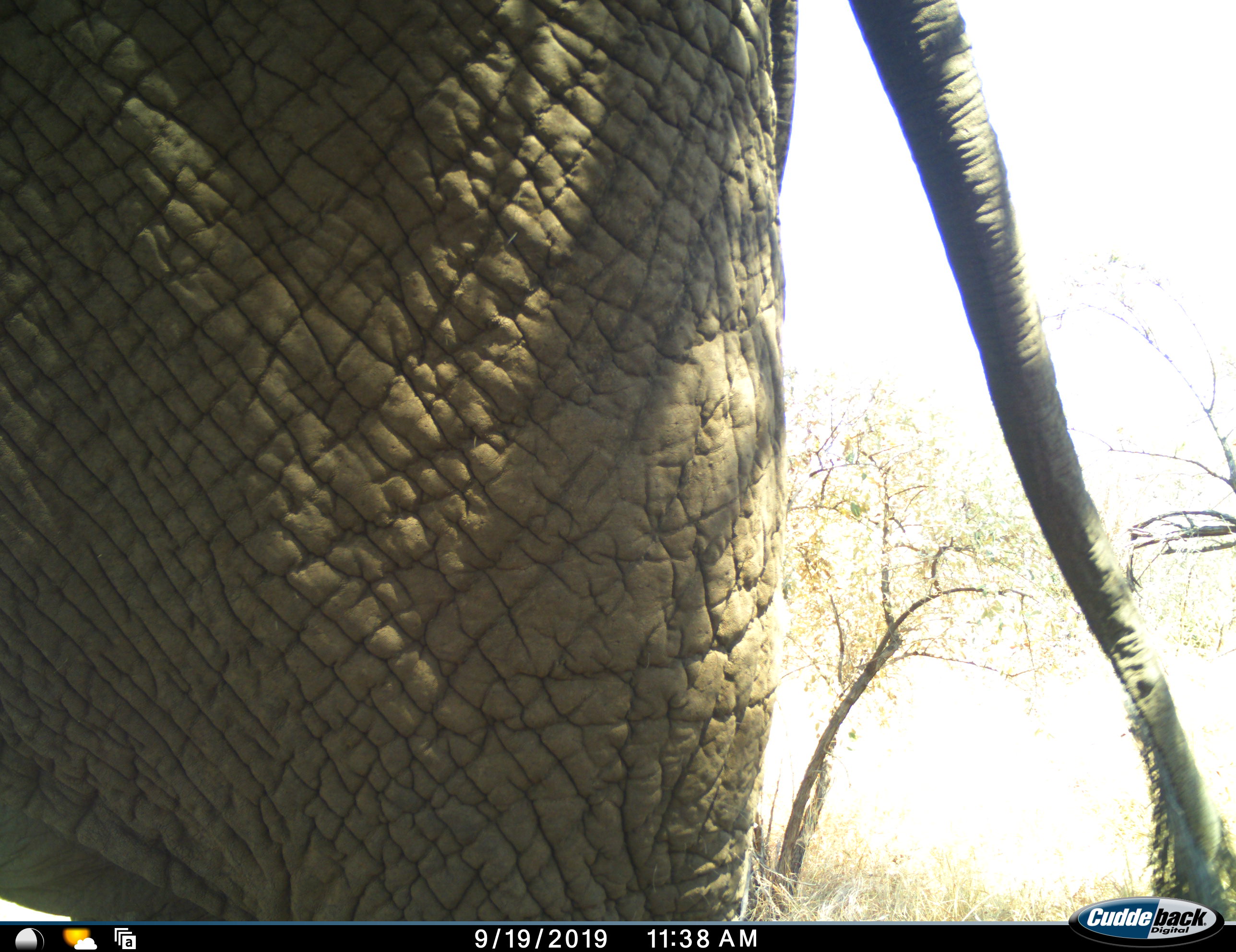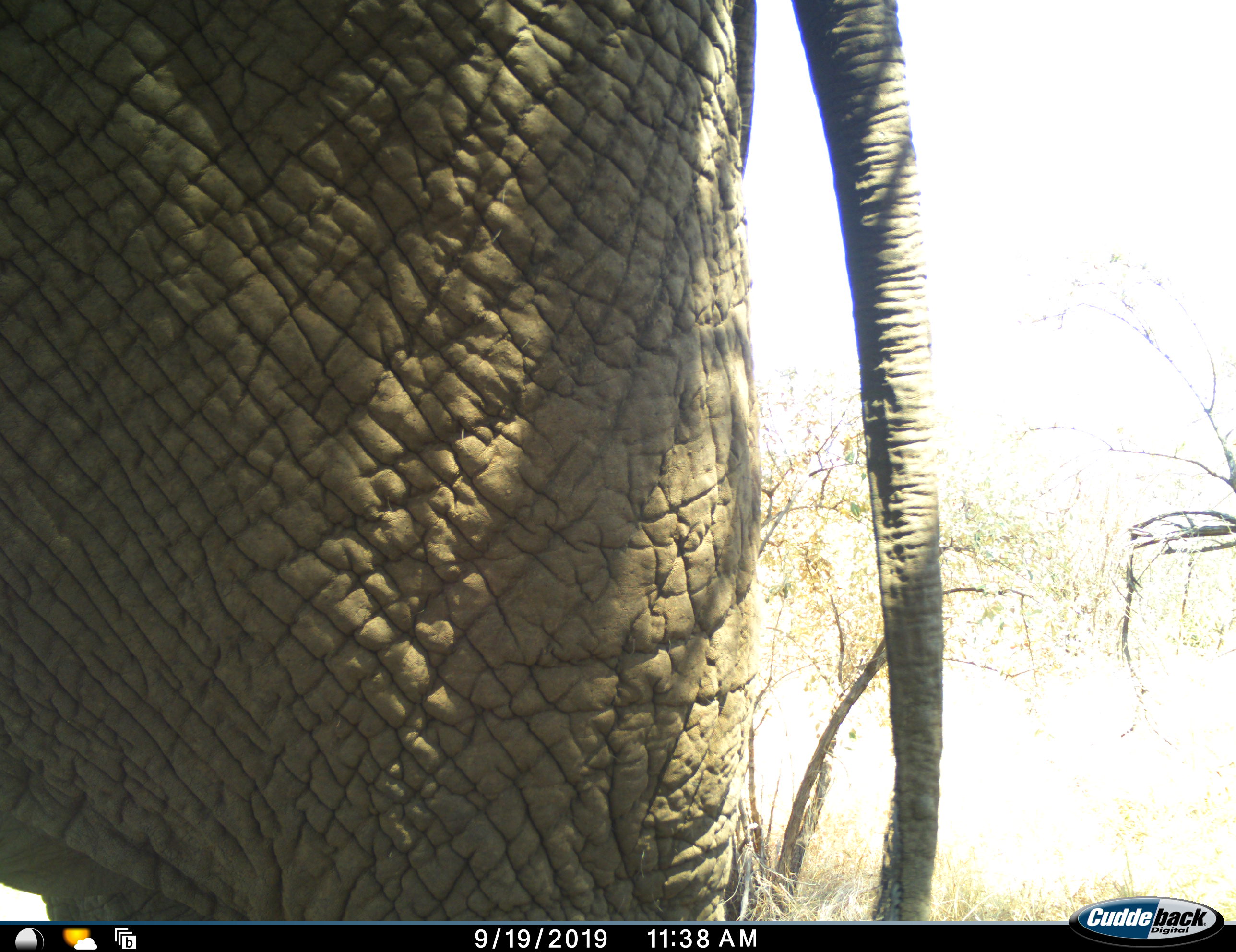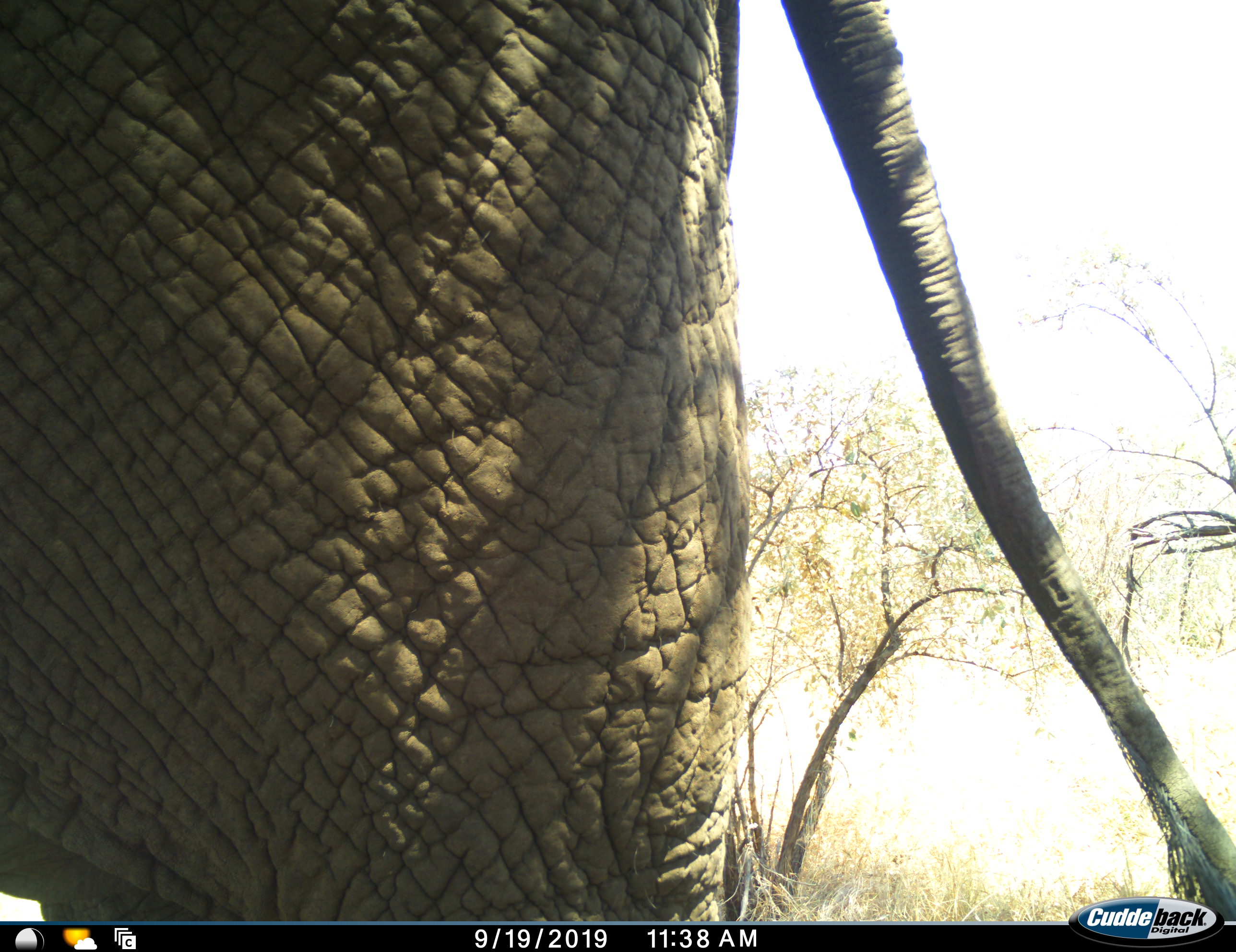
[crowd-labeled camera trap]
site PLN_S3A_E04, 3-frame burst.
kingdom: Animalia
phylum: Chordata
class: Mammalia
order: Proboscidea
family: Elephantidae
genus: Loxodonta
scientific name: Loxodonta africana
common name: african bush elephant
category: elephant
Elephant (african bush elephant) (Loxodonta africana), count 1. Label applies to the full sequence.